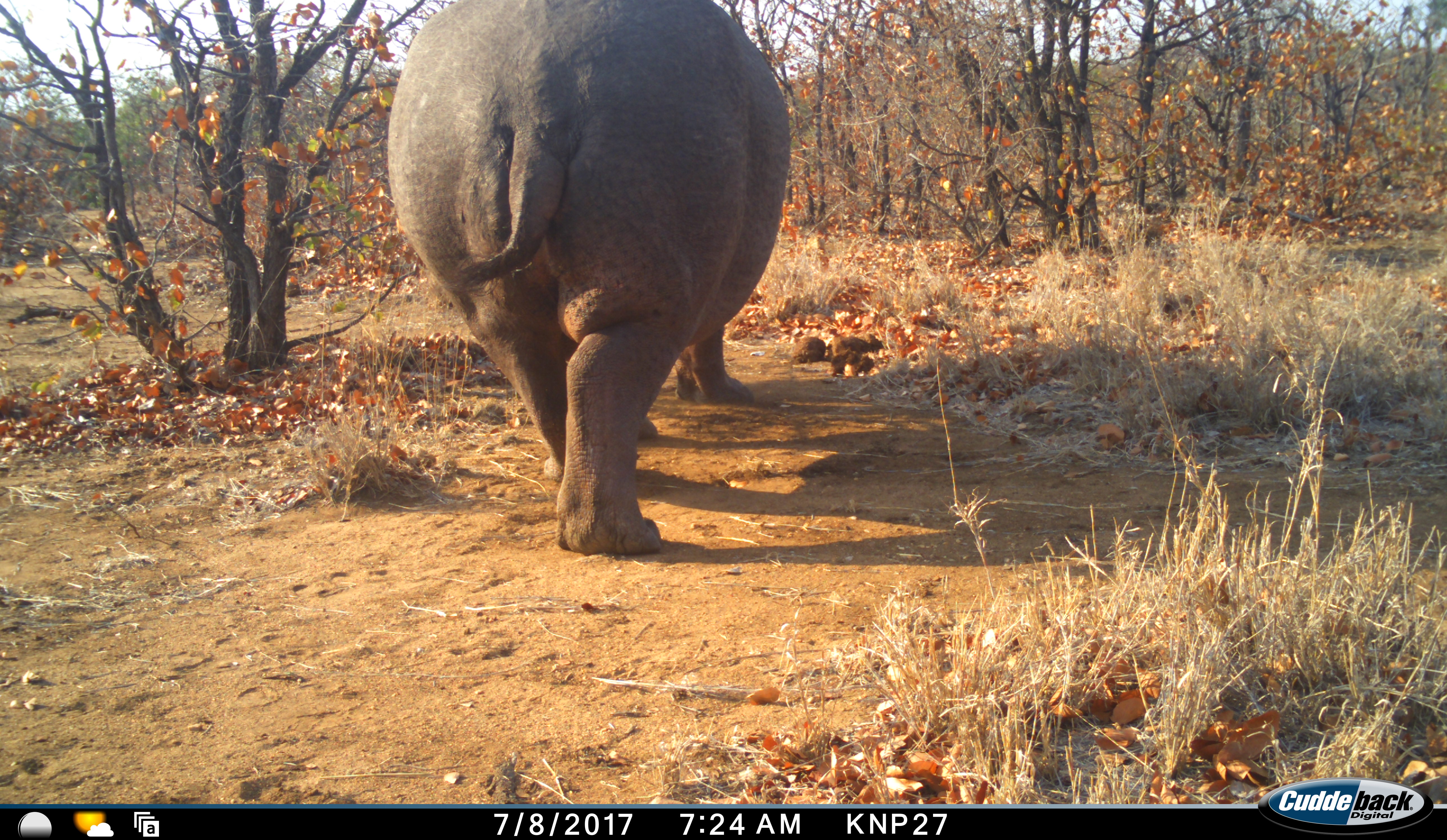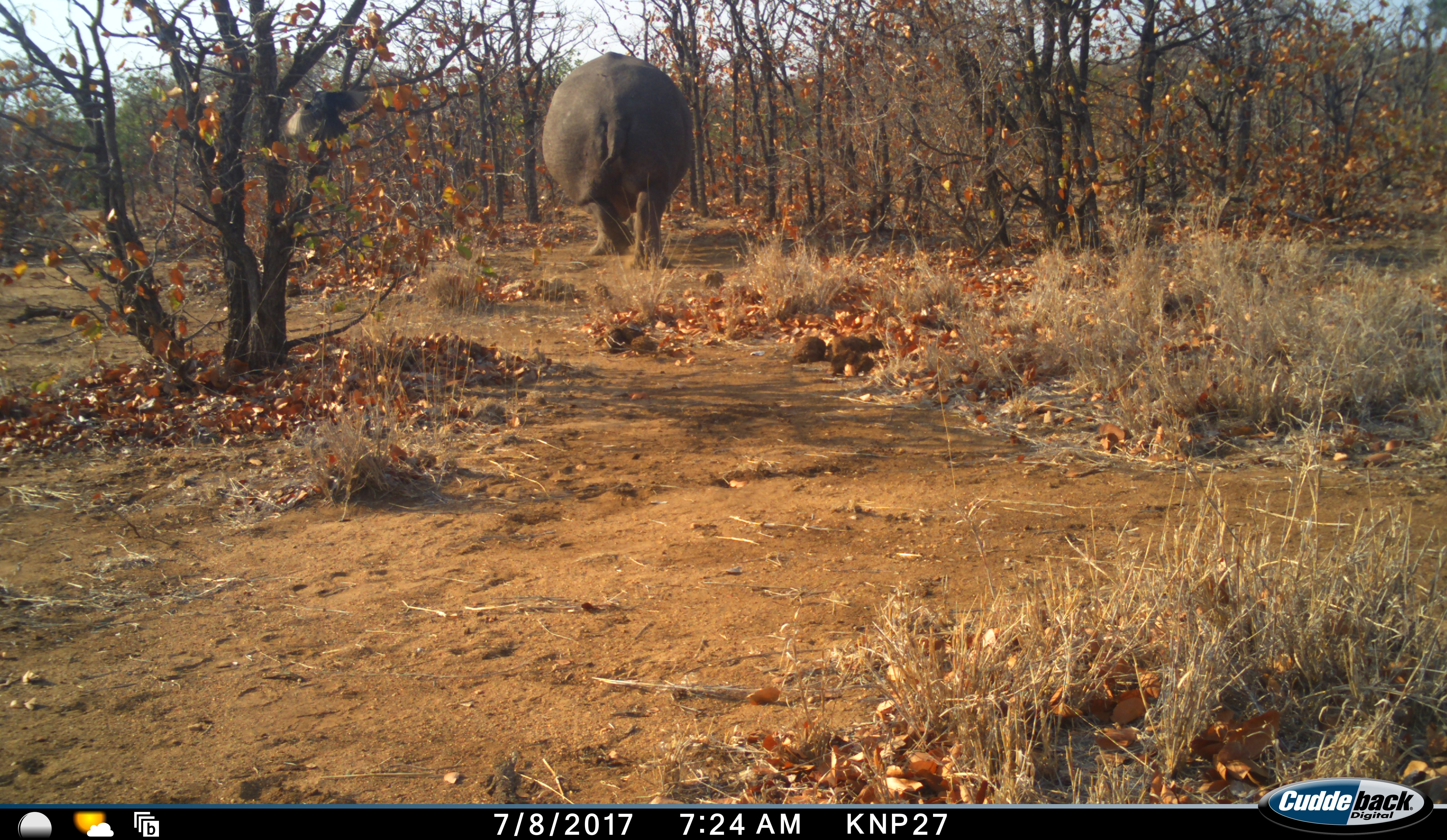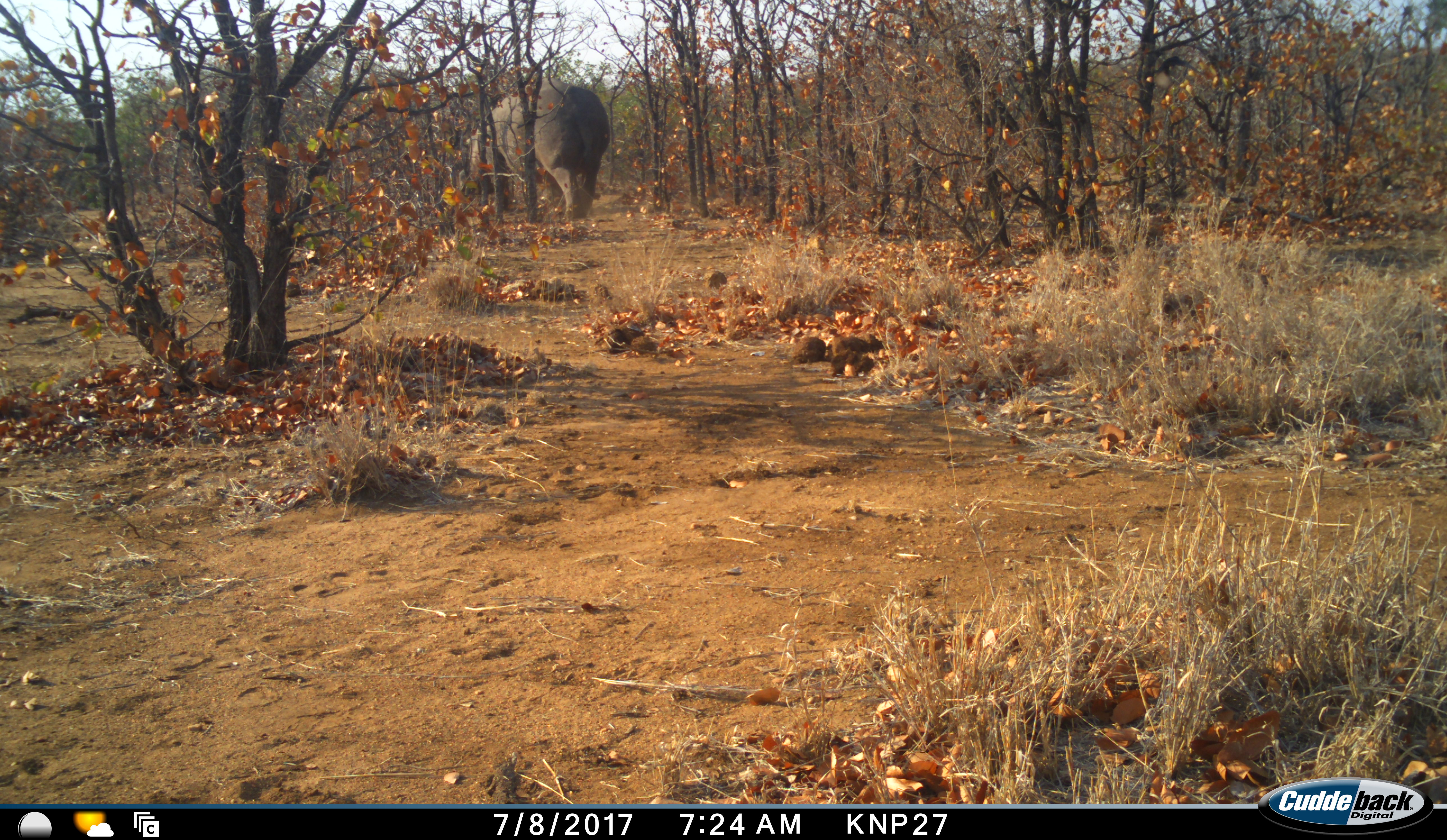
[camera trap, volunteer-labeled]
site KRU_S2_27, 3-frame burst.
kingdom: Animalia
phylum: Chordata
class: Mammalia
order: Perissodactyla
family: Rhinocerotidae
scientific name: Rhinocerotidae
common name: unknown rhinoceros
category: rhinocerosunknown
Rhinocerosunknown (unknown rhinoceros) (Rhinocerotidae), count 1. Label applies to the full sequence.